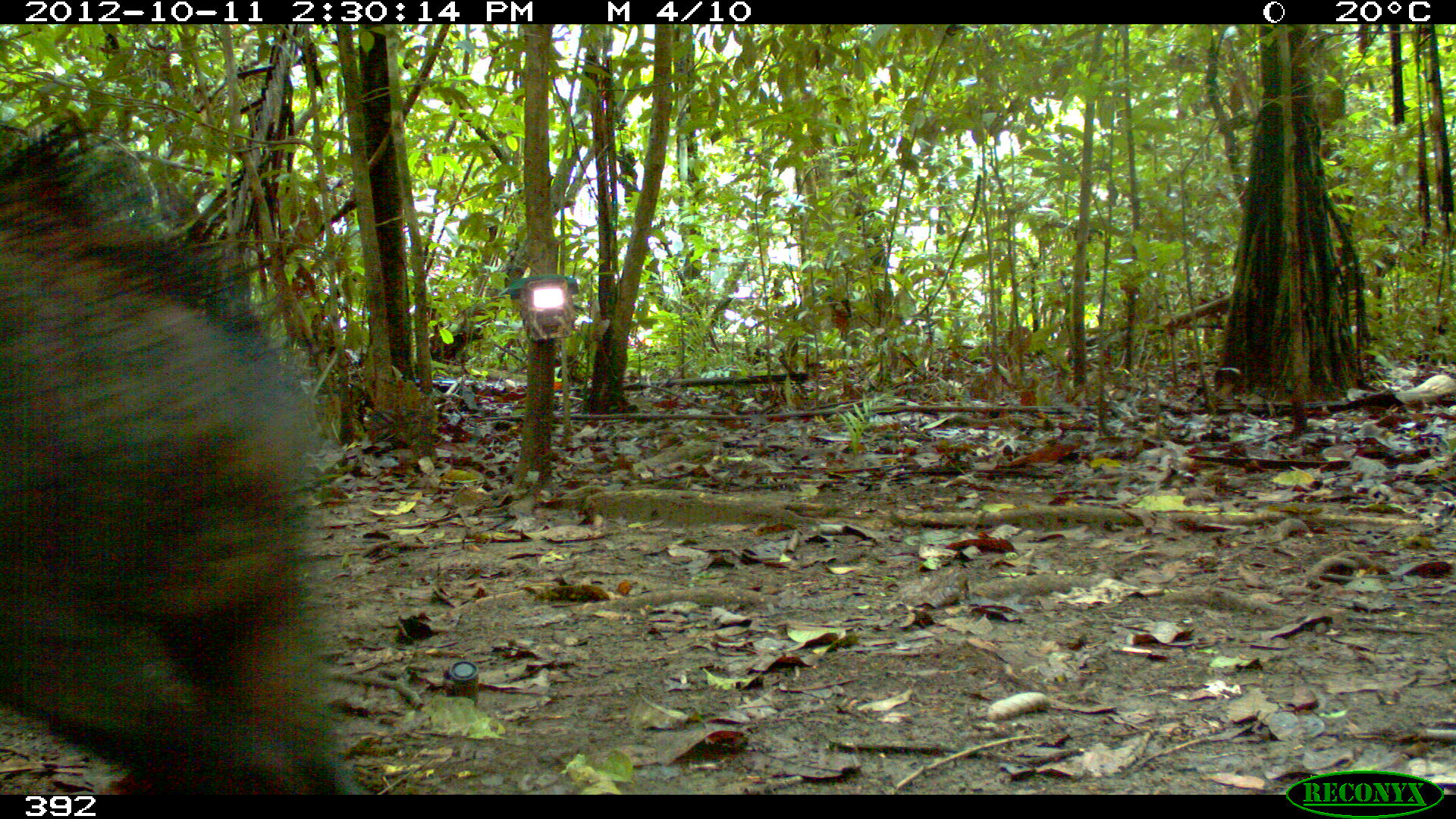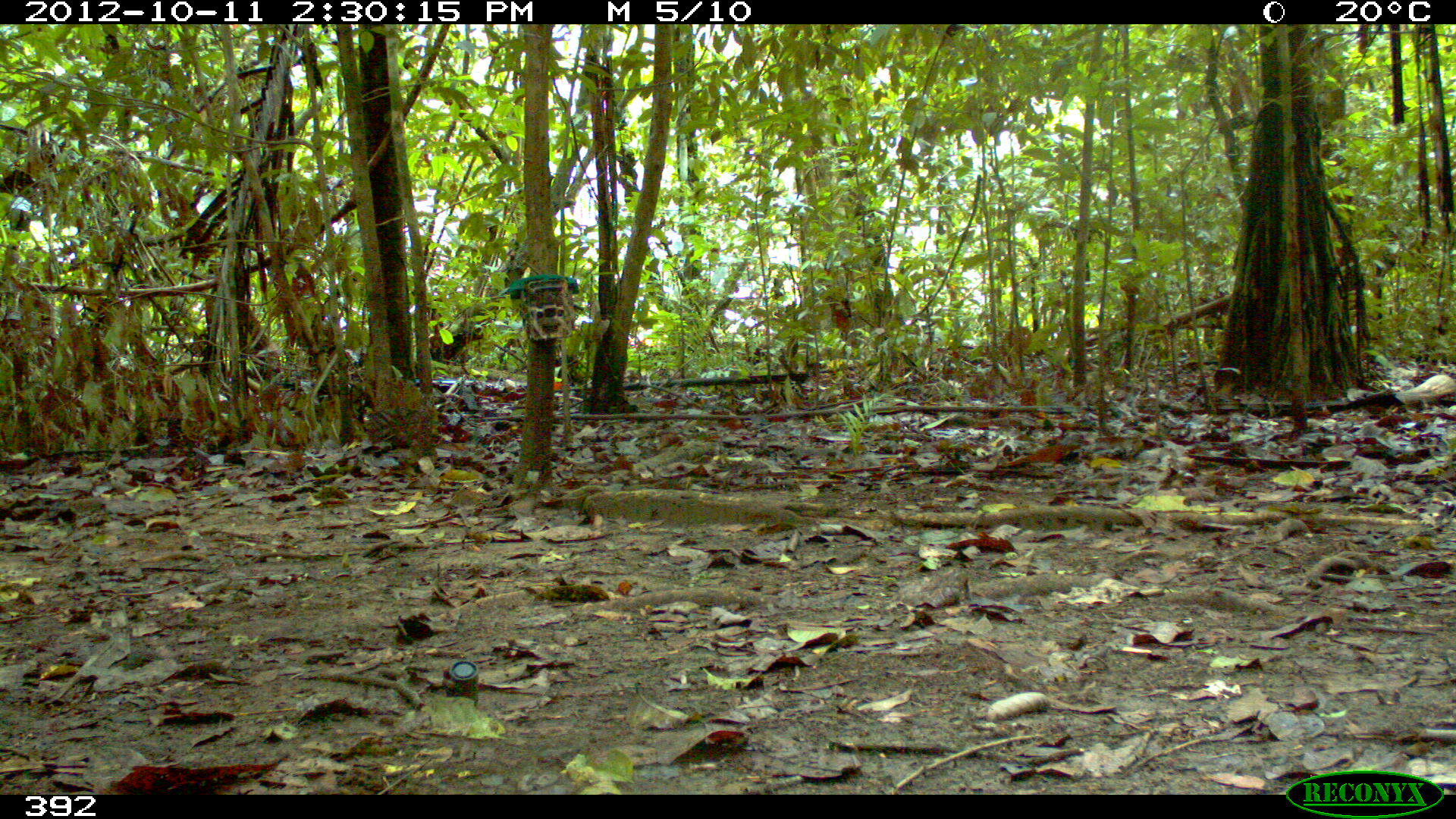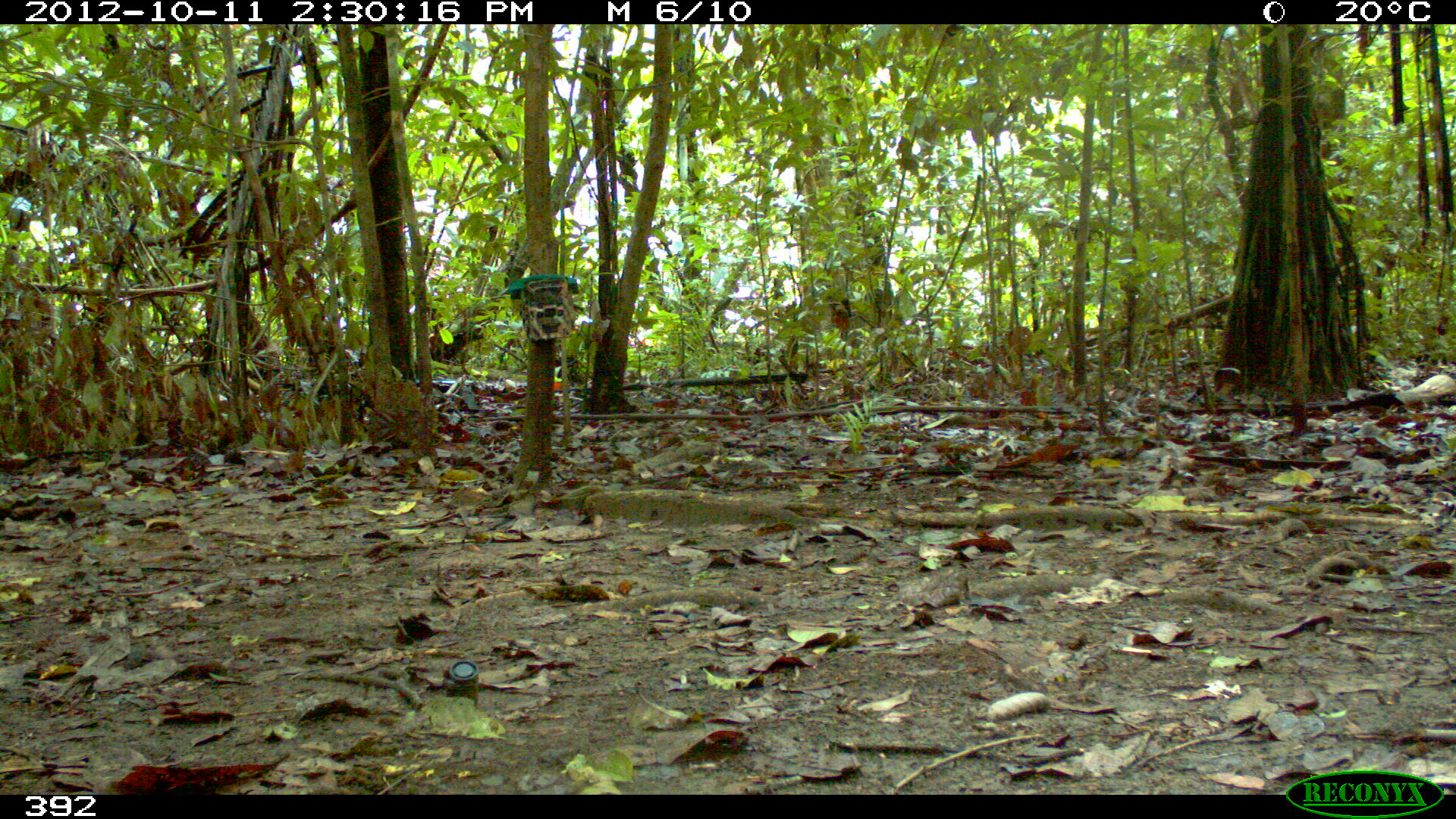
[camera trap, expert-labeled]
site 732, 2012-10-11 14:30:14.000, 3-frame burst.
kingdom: Animalia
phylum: Chordata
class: Mammalia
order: Artiodactyla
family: Tayassuidae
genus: Tayassu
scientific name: Tayassu pecari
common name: white-lipped peccary